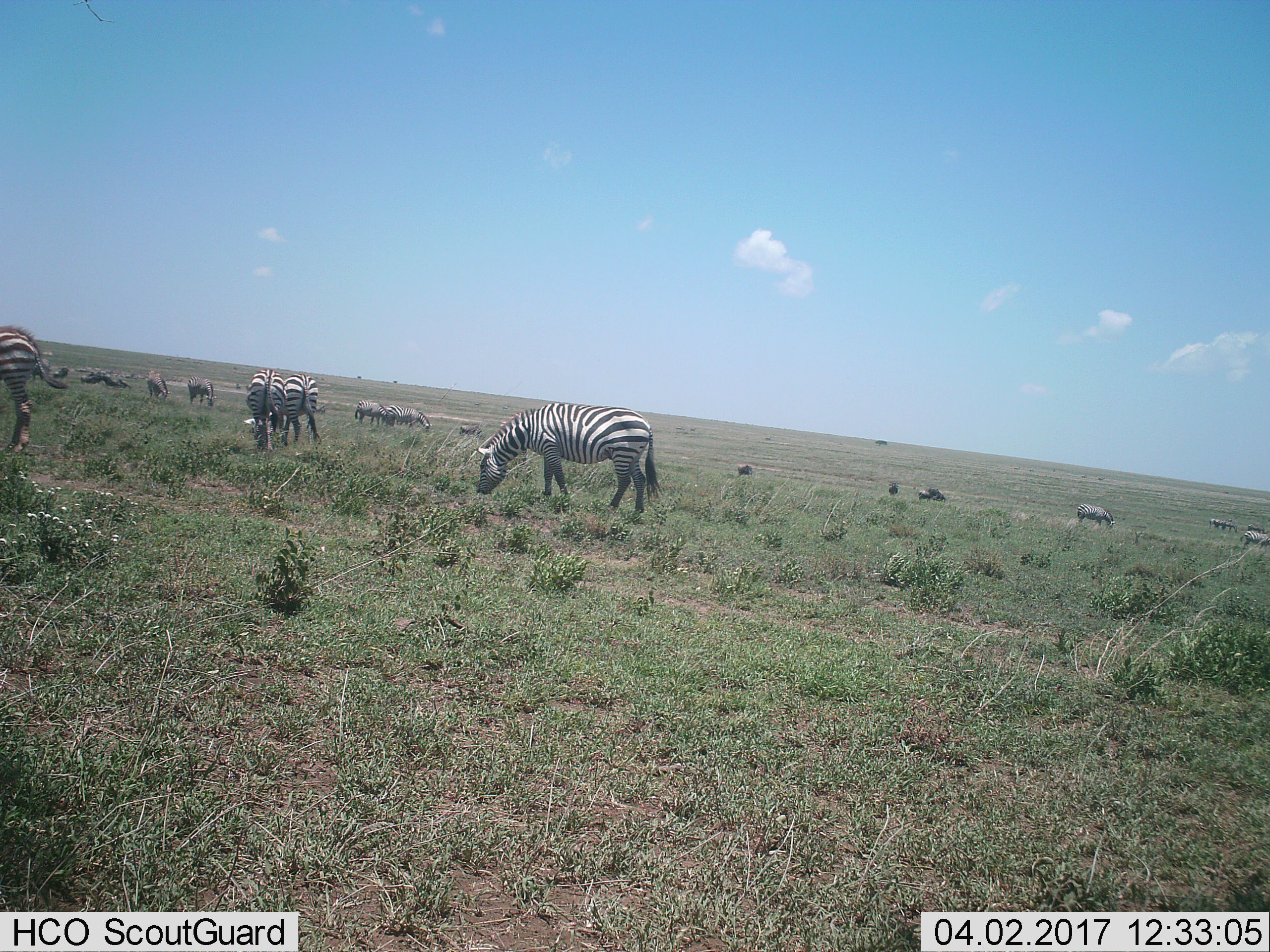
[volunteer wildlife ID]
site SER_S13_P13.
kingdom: Animalia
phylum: Chordata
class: Mammalia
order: Perissodactyla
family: Equidae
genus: Equus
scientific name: Equus quagga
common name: plains zebra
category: zebraplains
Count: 11-50.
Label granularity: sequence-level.